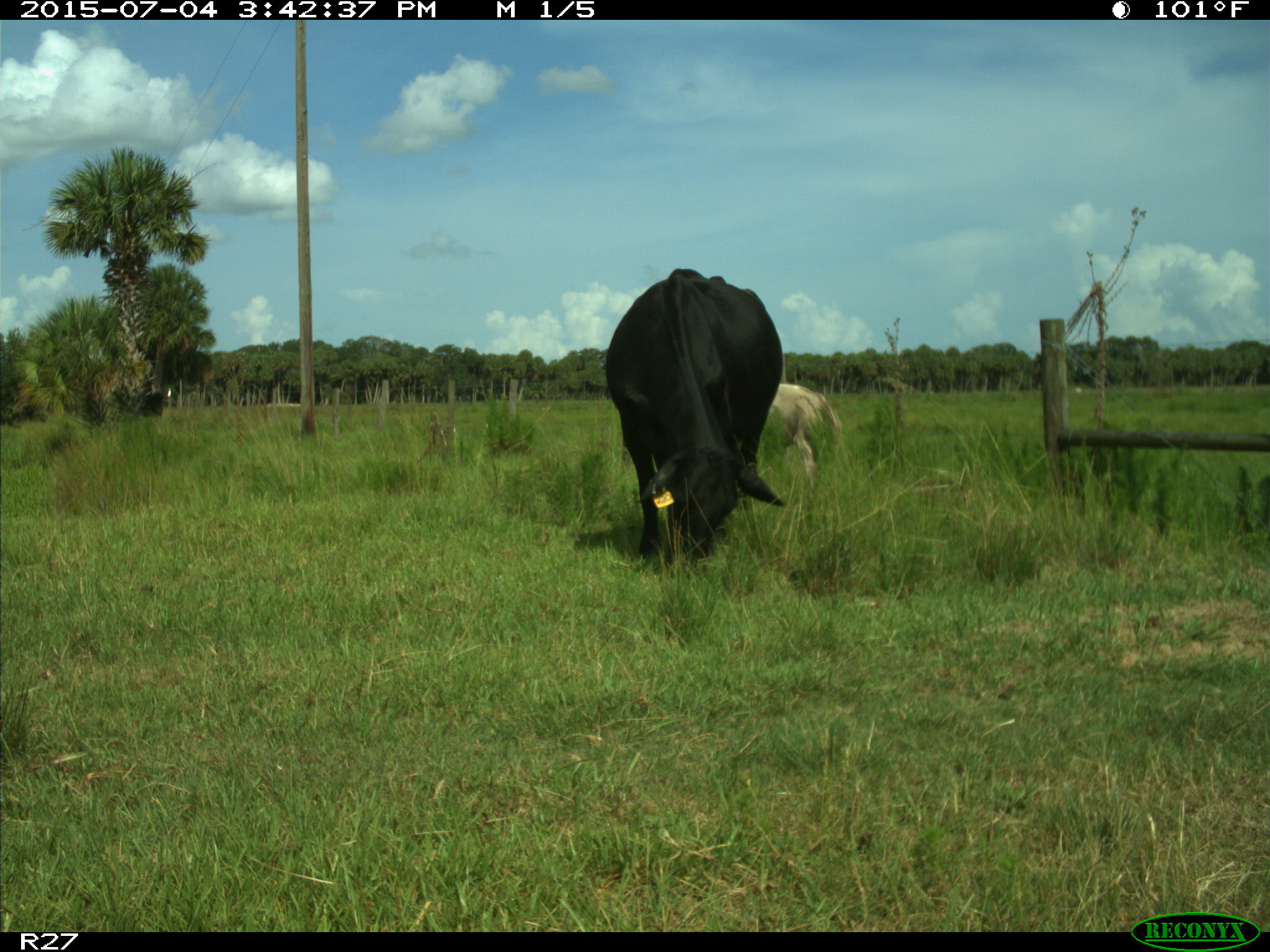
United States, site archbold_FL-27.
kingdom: Animalia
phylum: Chordata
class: Mammalia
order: Artiodactyla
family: Bovidae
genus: Bos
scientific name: Bos taurus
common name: domestic cow